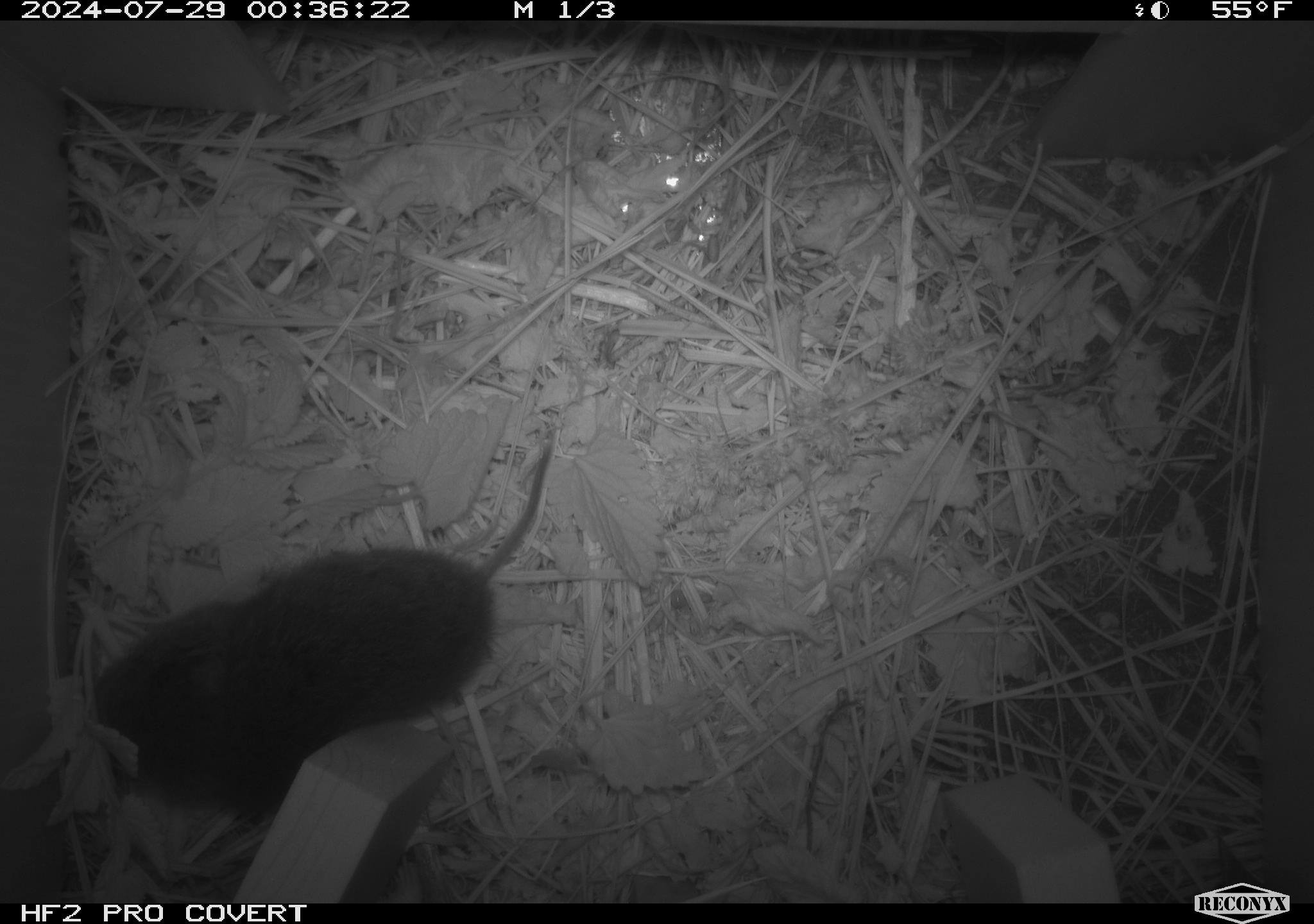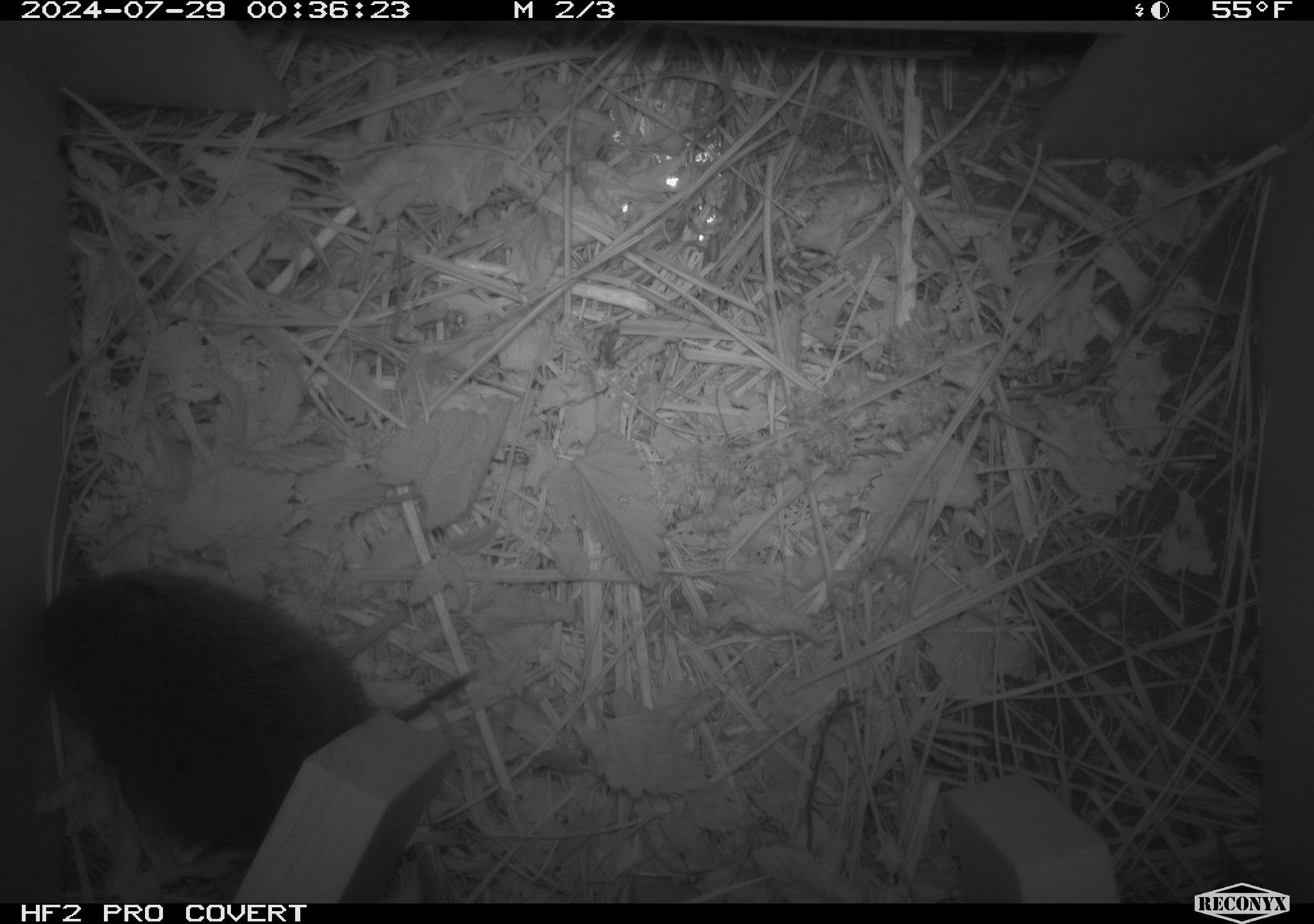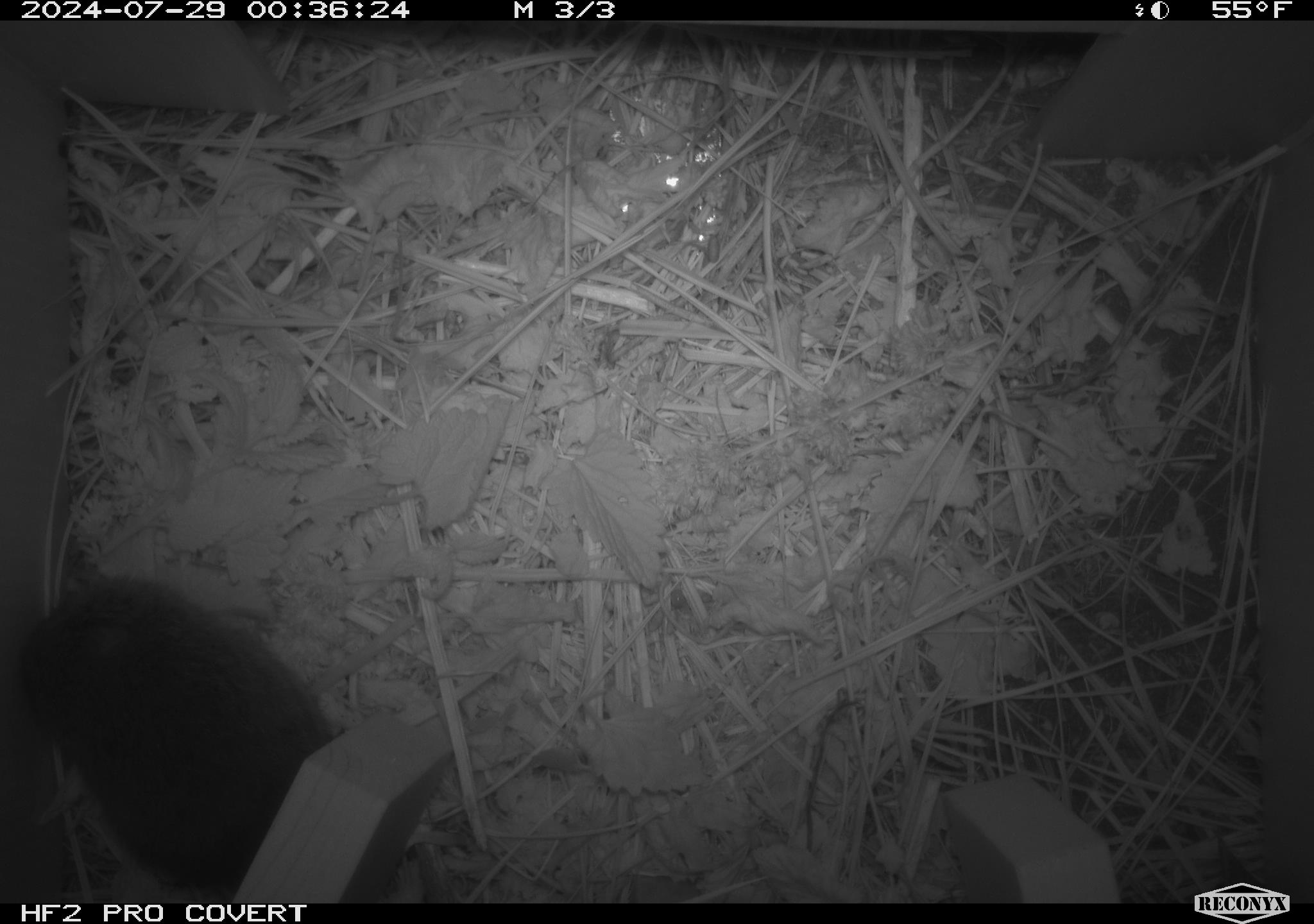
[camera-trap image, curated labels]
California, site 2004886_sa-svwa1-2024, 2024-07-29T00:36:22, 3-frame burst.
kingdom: Animalia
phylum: Chordata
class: Mammalia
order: Rodentia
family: Cricetidae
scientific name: Arvicolinae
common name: voles, lemmings, and muskrats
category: arvicolinae subfamily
Arvicolinae subfamily (voles, lemmings, and muskrats) (Arvicolinae).